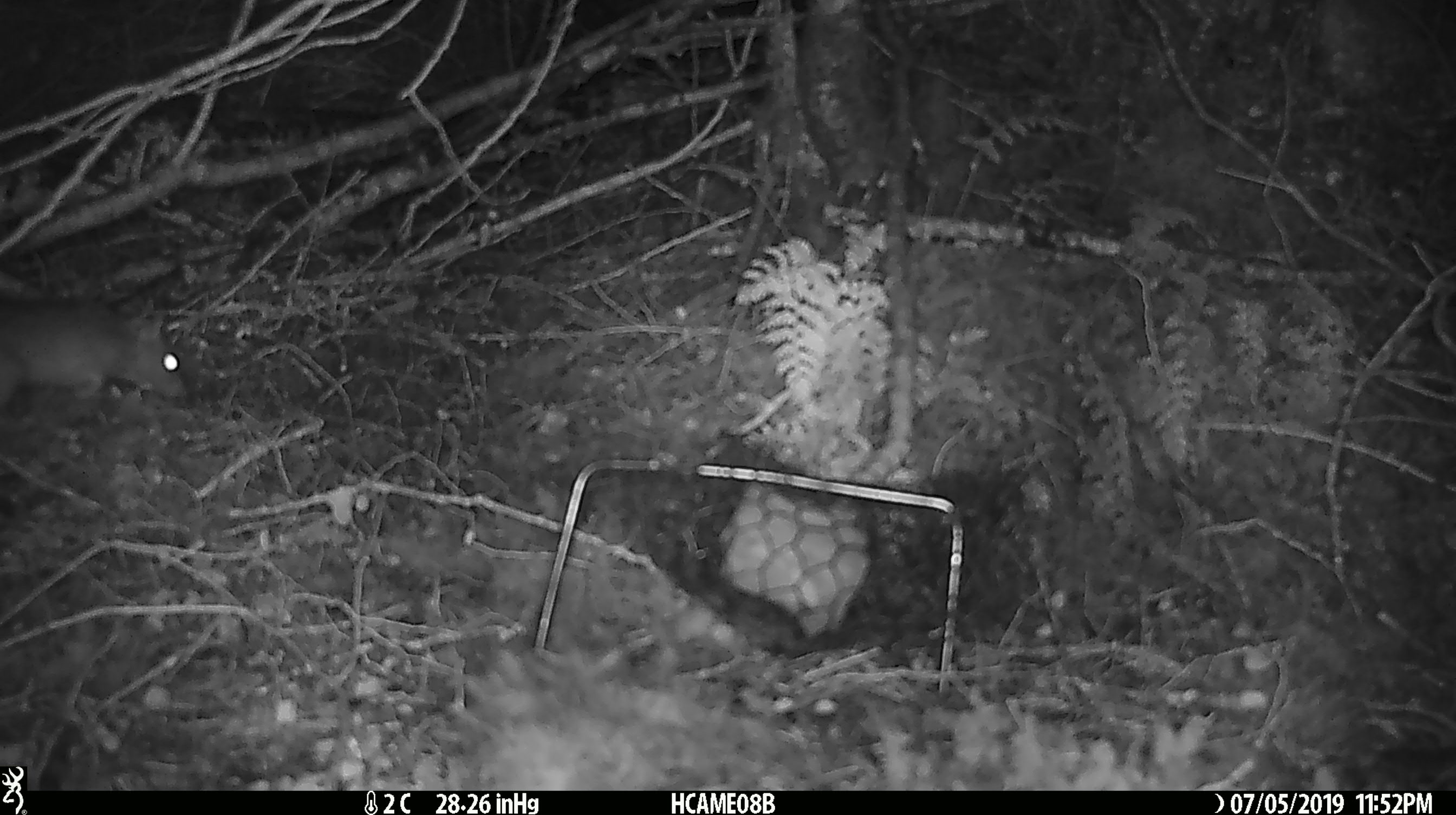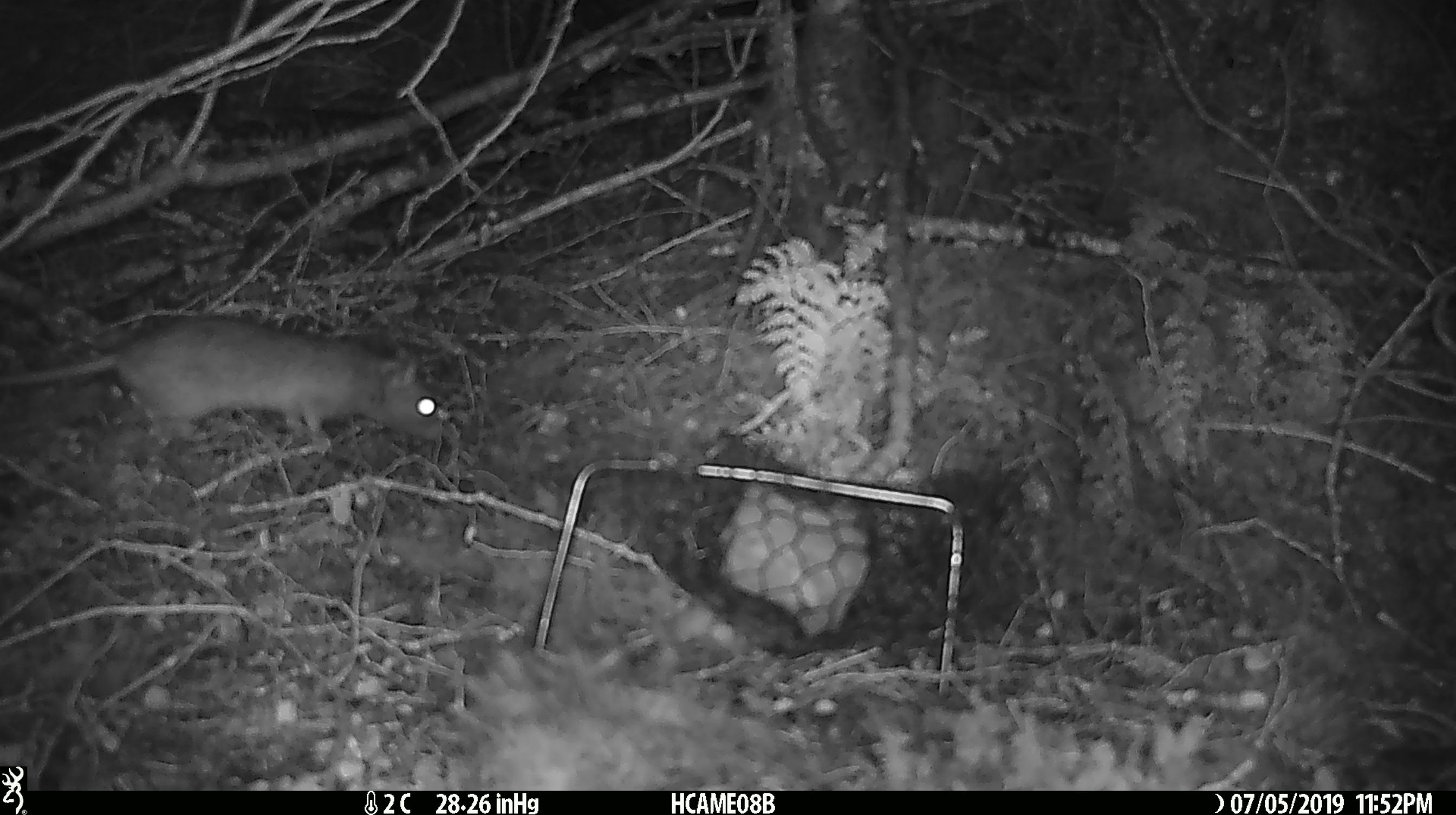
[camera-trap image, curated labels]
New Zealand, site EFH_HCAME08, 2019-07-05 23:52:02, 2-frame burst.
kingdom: Animalia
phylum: Chordata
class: Mammalia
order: Rodentia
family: Muridae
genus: Rattus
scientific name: Rattus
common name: rat